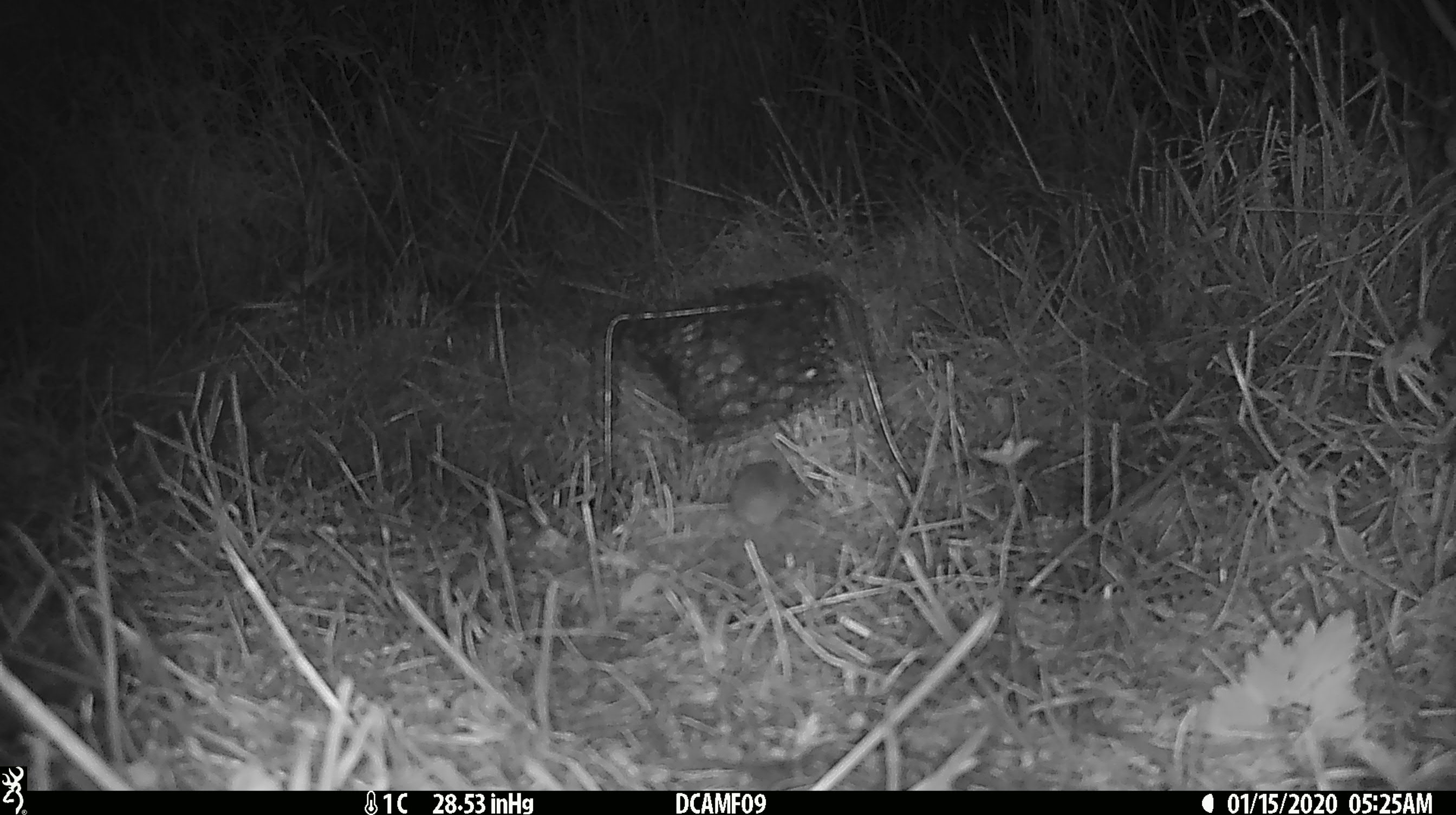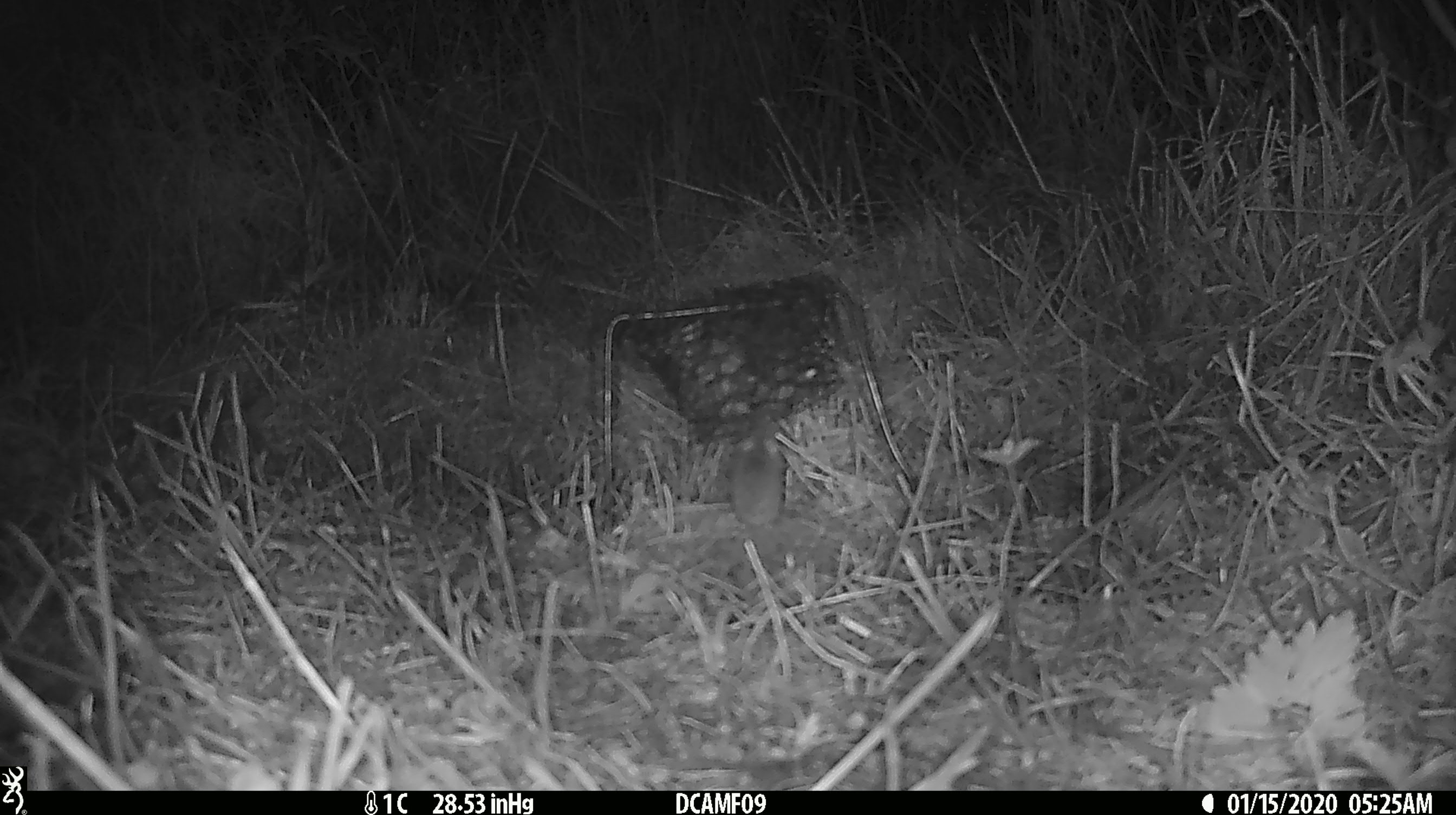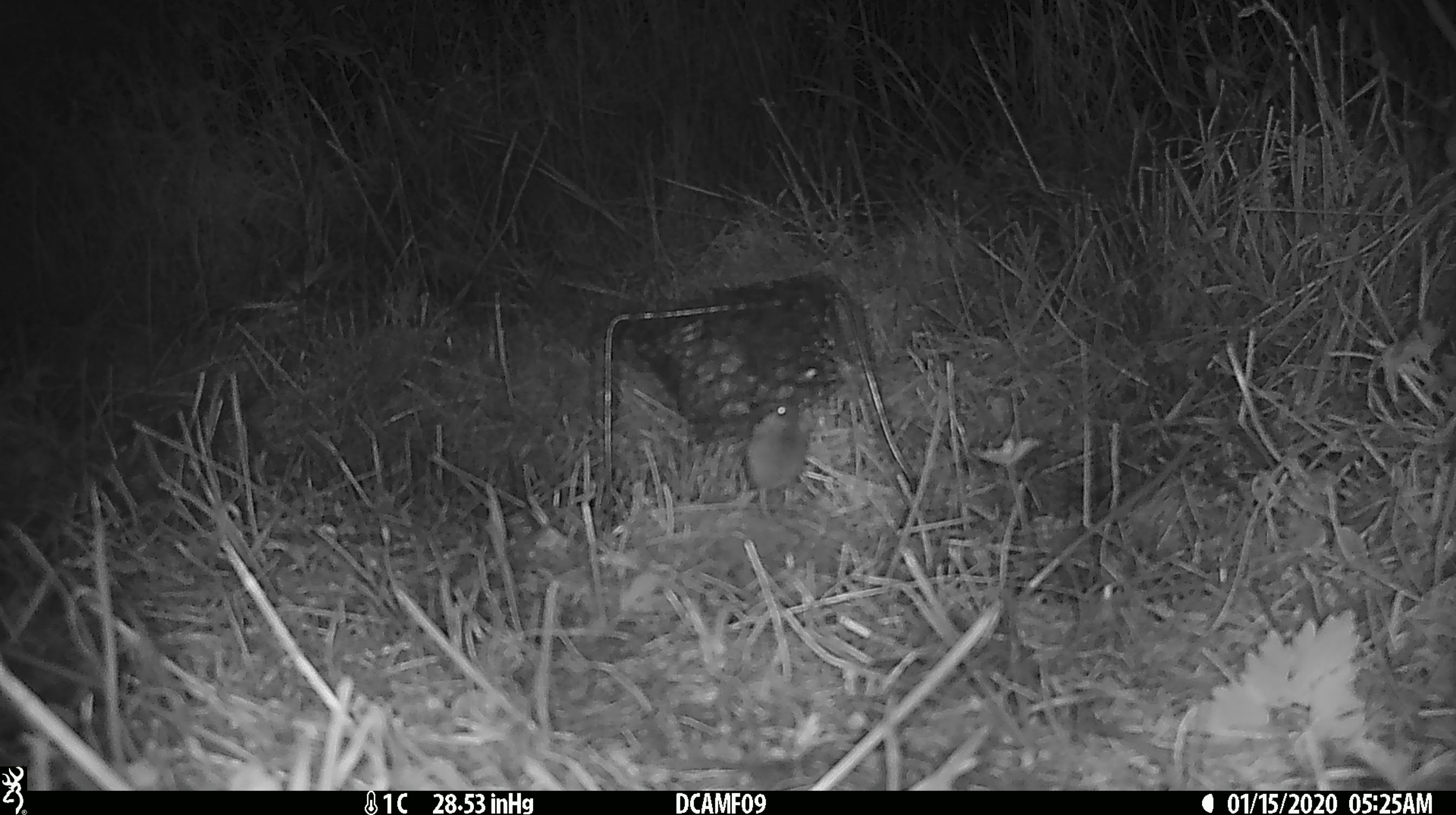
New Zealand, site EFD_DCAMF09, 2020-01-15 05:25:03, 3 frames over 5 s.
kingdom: Animalia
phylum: Chordata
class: Mammalia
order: Rodentia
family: Muridae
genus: Mus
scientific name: Mus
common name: mouse